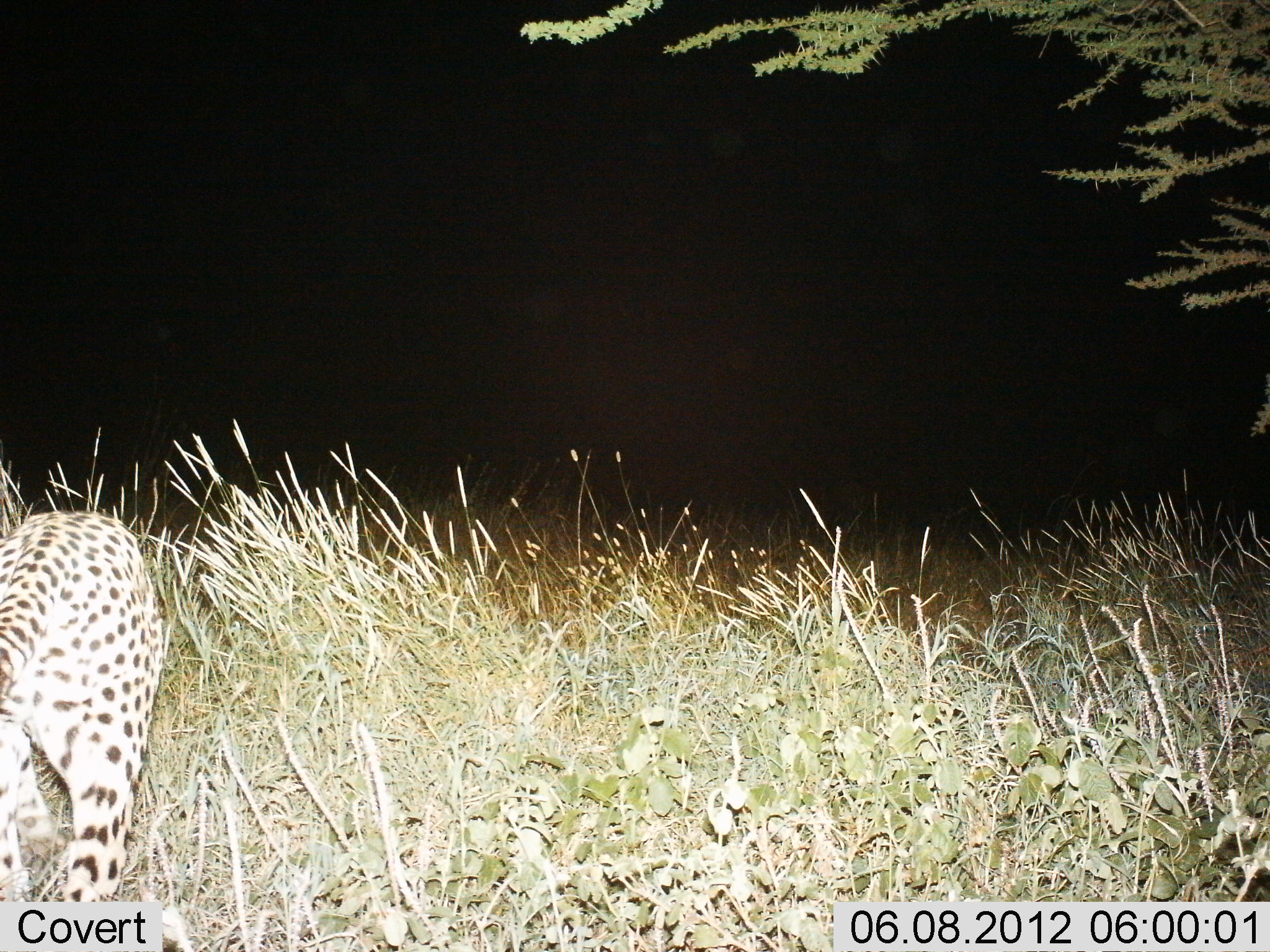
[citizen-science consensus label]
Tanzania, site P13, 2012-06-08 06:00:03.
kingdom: Animalia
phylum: Chordata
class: Mammalia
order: Carnivora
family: Felidae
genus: Acinonyx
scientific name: Acinonyx jubatus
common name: cheetah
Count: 1.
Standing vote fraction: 10%.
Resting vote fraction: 0%.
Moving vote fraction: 90%.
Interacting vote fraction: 0%.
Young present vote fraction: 0%.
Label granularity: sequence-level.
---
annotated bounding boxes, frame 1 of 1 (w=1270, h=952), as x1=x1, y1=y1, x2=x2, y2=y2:
animal: x1=0, y1=509, x2=170, y2=904